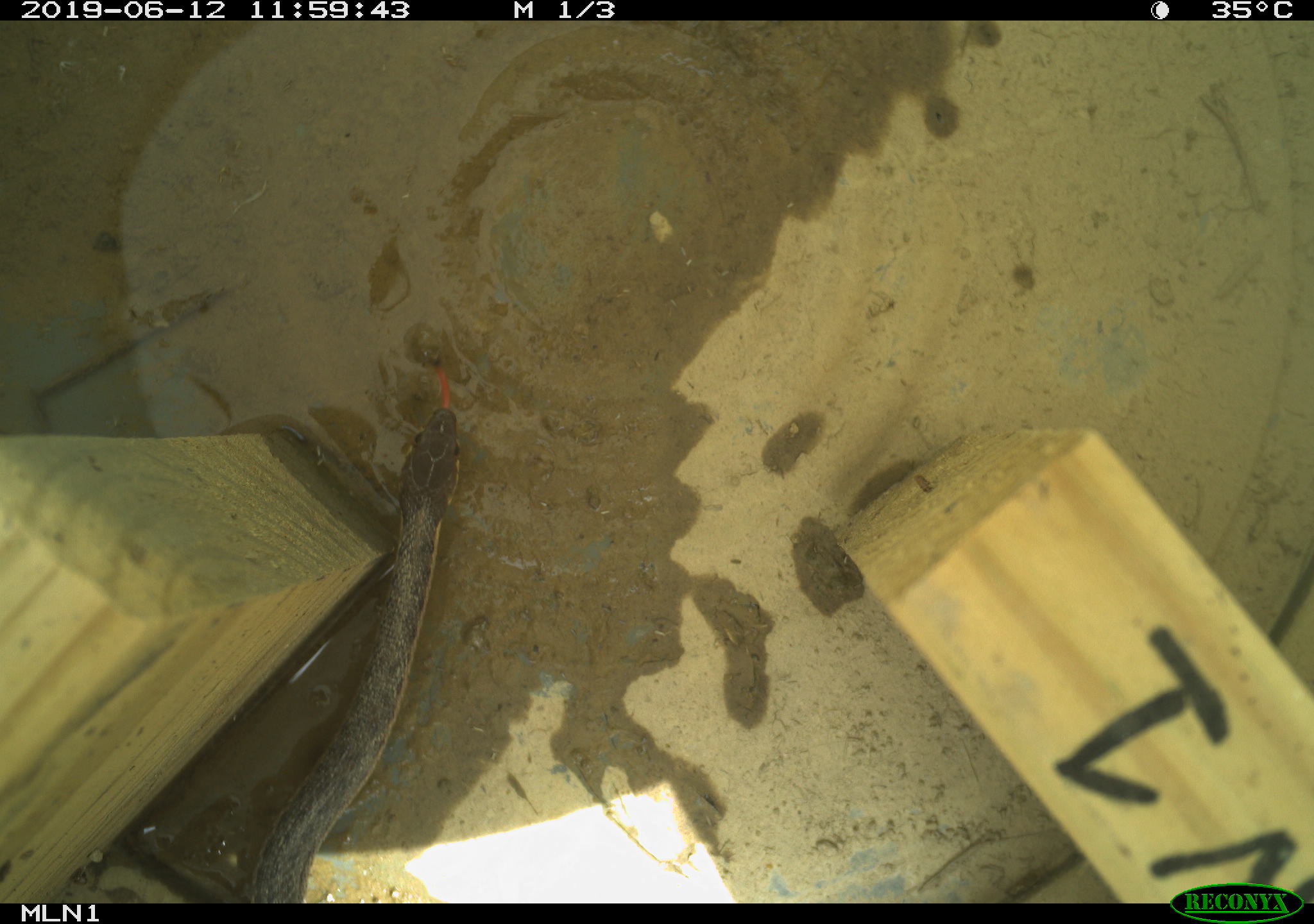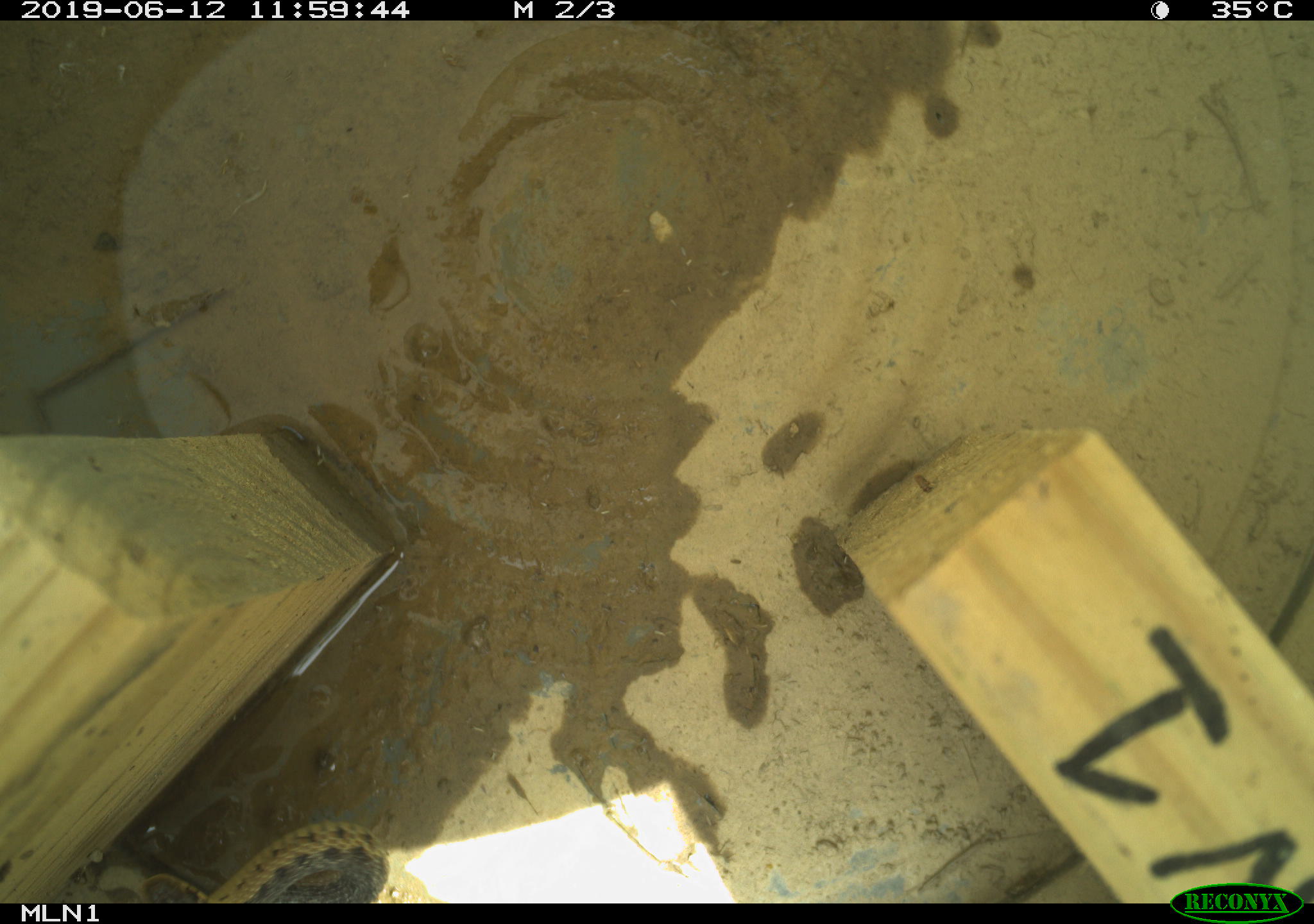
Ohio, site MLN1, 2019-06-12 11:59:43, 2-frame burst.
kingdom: Animalia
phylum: Chordata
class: Reptilia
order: Squamata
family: Colubridae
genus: Thamnophis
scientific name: Thamnophis sirtalis sirtalis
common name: eastern gartersnake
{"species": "eastern gartersnake (Thamnophis sirtalis sirtalis)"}